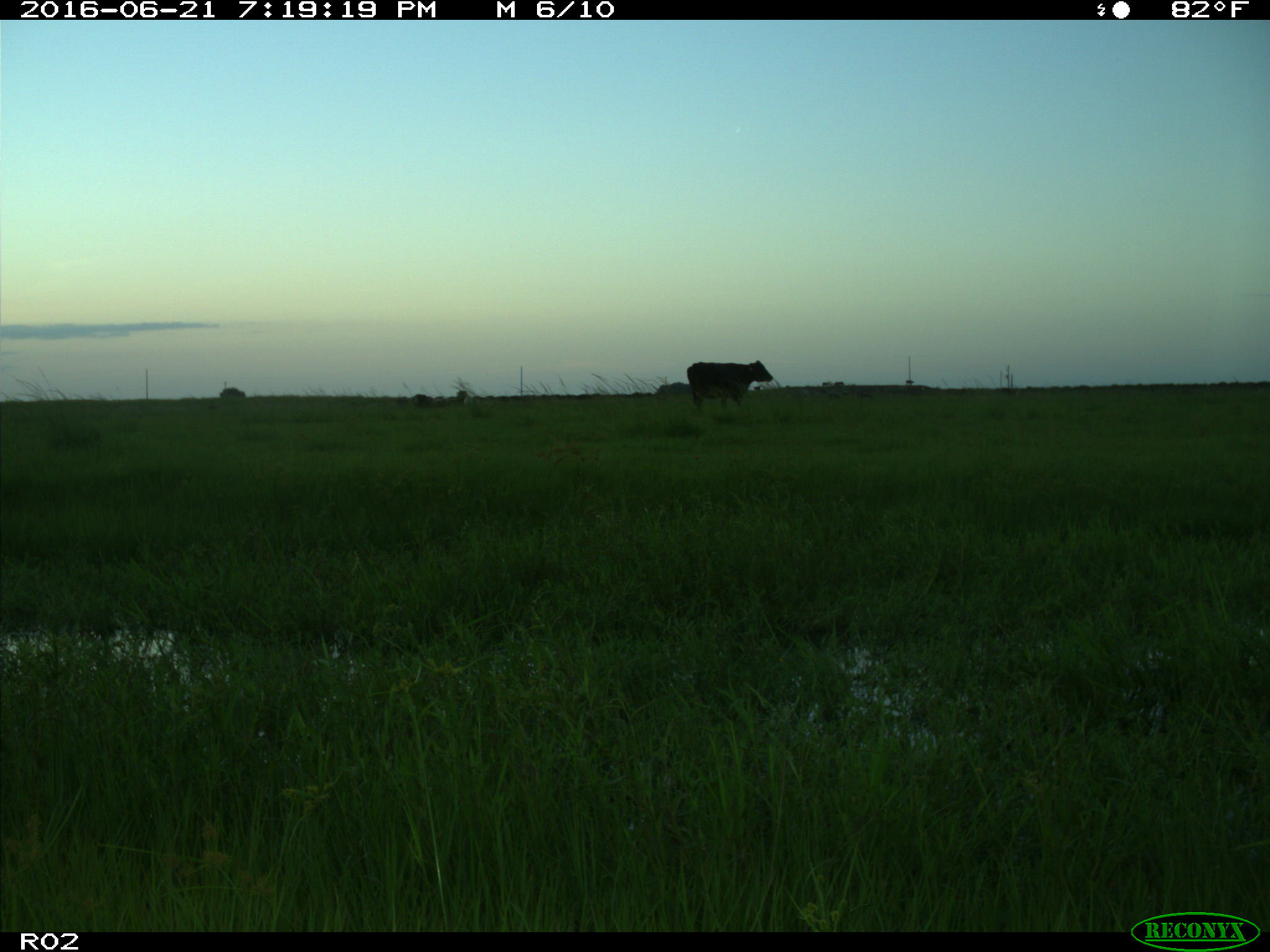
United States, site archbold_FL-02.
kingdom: Animalia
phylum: Chordata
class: Mammalia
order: Artiodactyla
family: Bovidae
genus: Bos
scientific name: Bos taurus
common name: domestic cow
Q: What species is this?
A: Bos taurus (domestic cow).